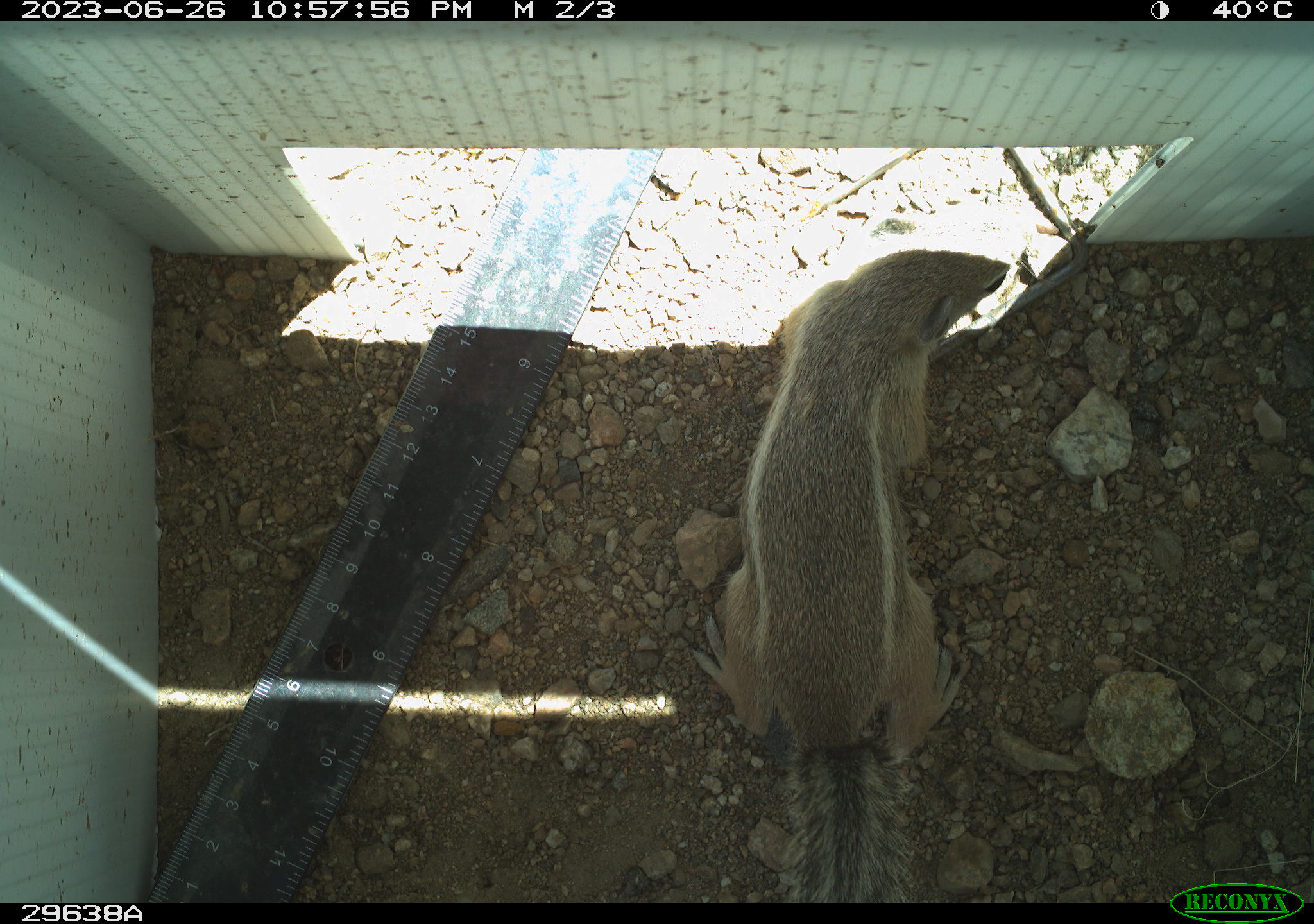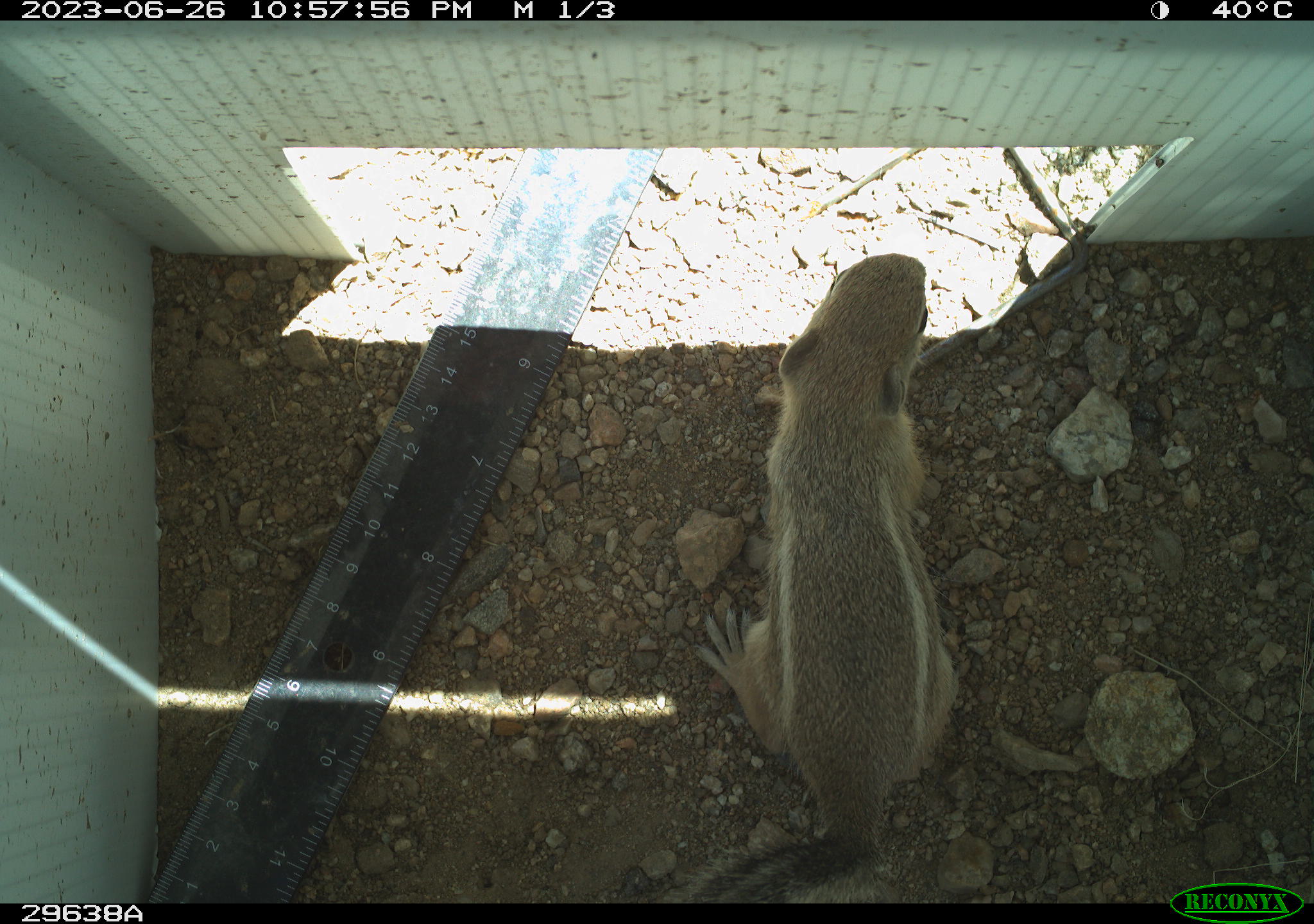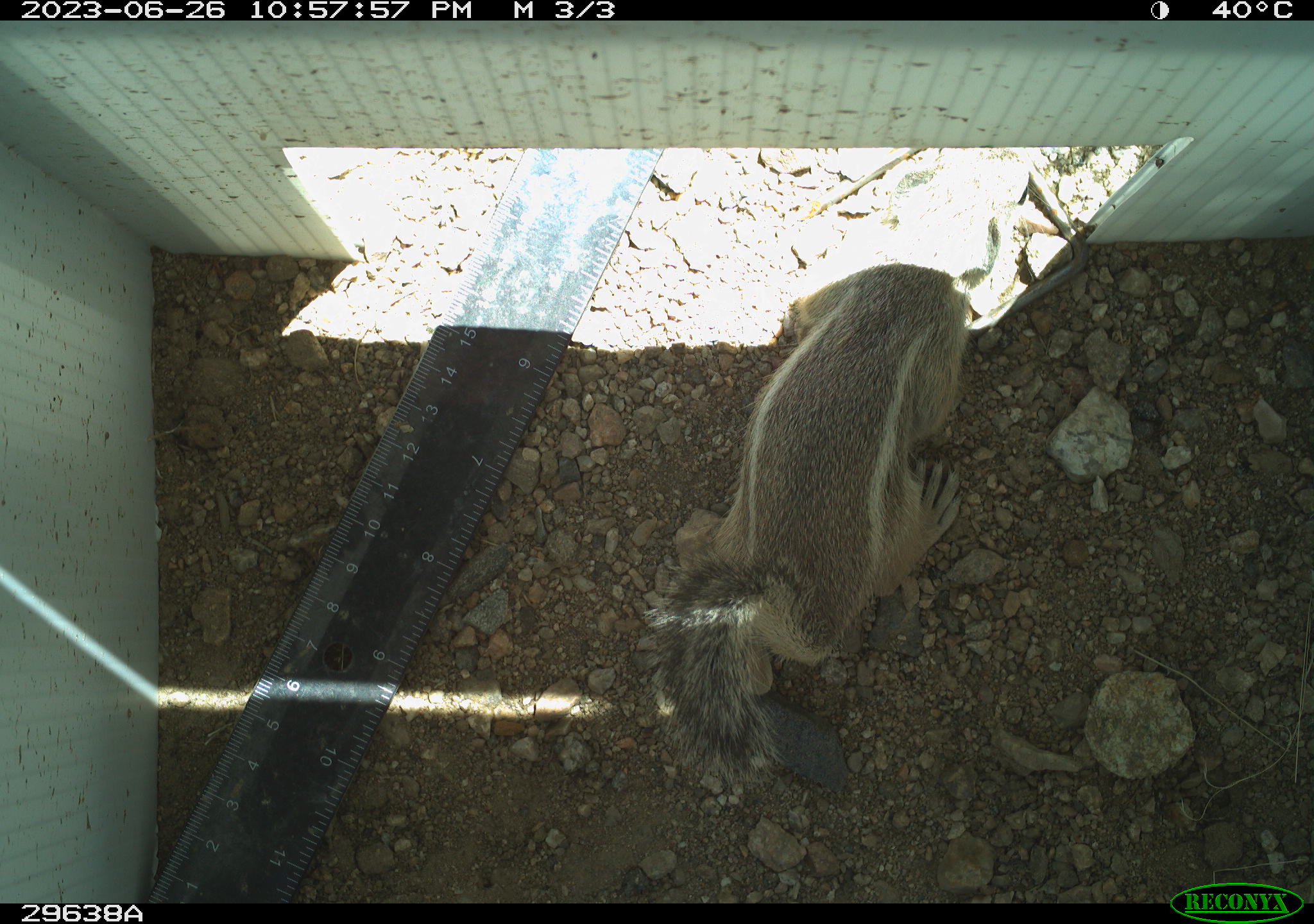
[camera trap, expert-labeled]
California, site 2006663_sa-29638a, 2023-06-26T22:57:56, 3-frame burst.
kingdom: Animalia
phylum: Chordata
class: Mammalia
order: Rodentia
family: Sciuridae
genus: Ammospermophilus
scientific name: Ammospermophilus leucurus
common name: white-tailed antelope squirrel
White-tailed antelope squirrel (Ammospermophilus leucurus).